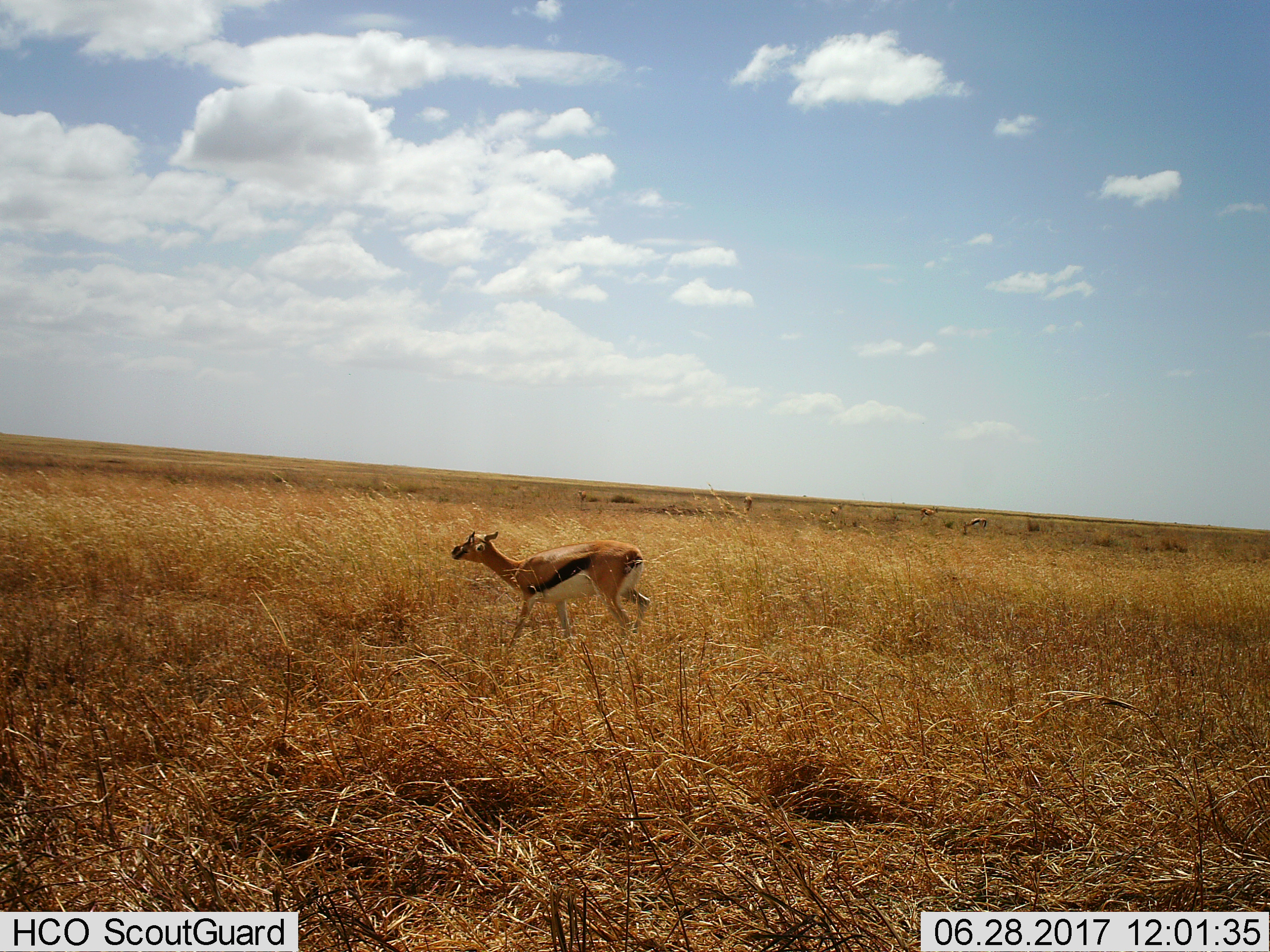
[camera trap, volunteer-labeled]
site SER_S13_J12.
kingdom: Animalia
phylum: Chordata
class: Mammalia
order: Artiodactyla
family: Bovidae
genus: Eudorcas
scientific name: Eudorcas thomsonii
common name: thomson's gazelle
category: gazellethomsons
Gazellethomsons (thomson's gazelle) (Eudorcas thomsonii), count 4. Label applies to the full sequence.